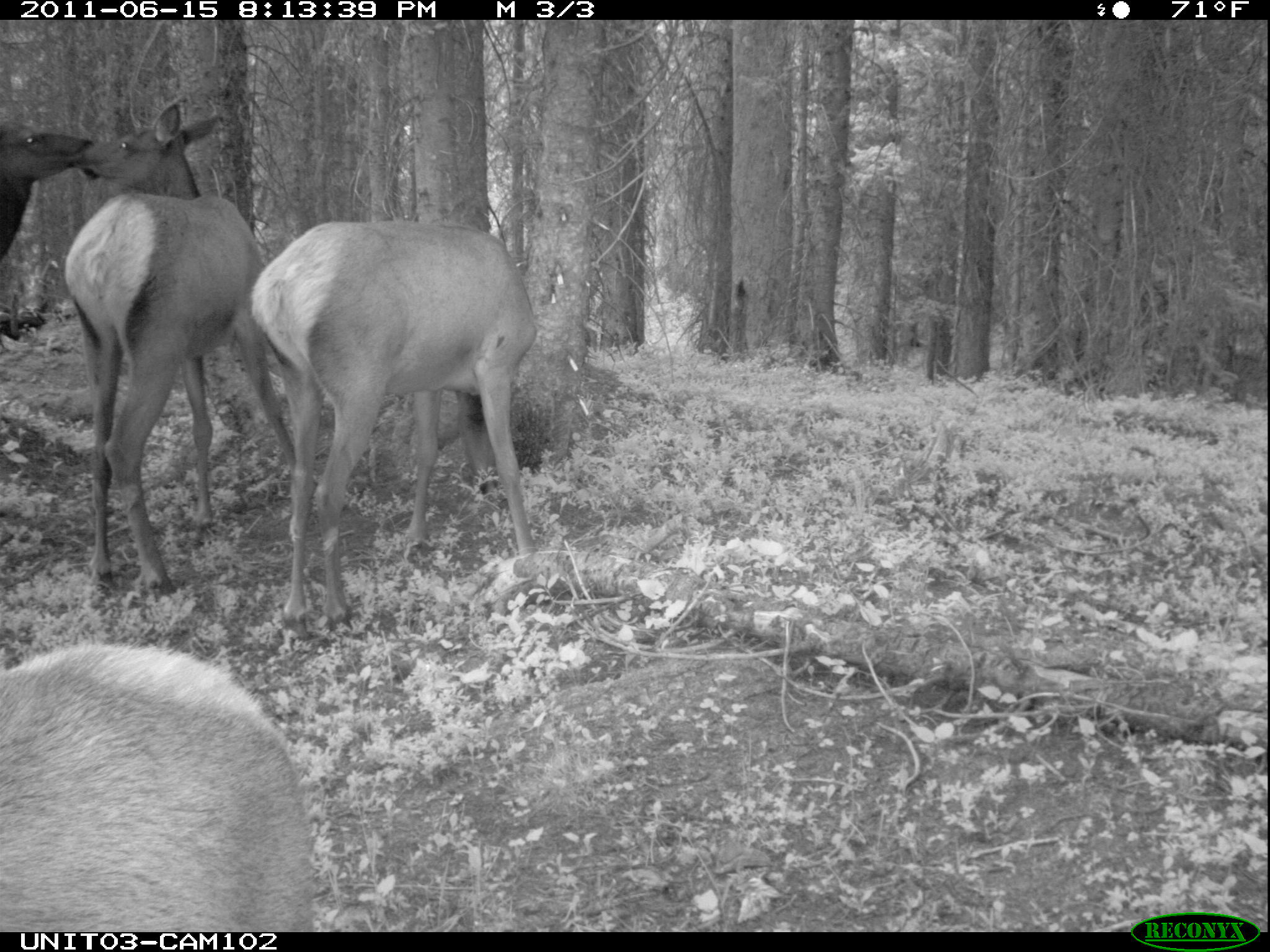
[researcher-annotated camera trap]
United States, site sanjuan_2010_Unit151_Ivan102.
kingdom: Animalia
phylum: Chordata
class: Mammalia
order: Artiodactyla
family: Cervidae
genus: Cervus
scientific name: Cervus elaphus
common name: red deer